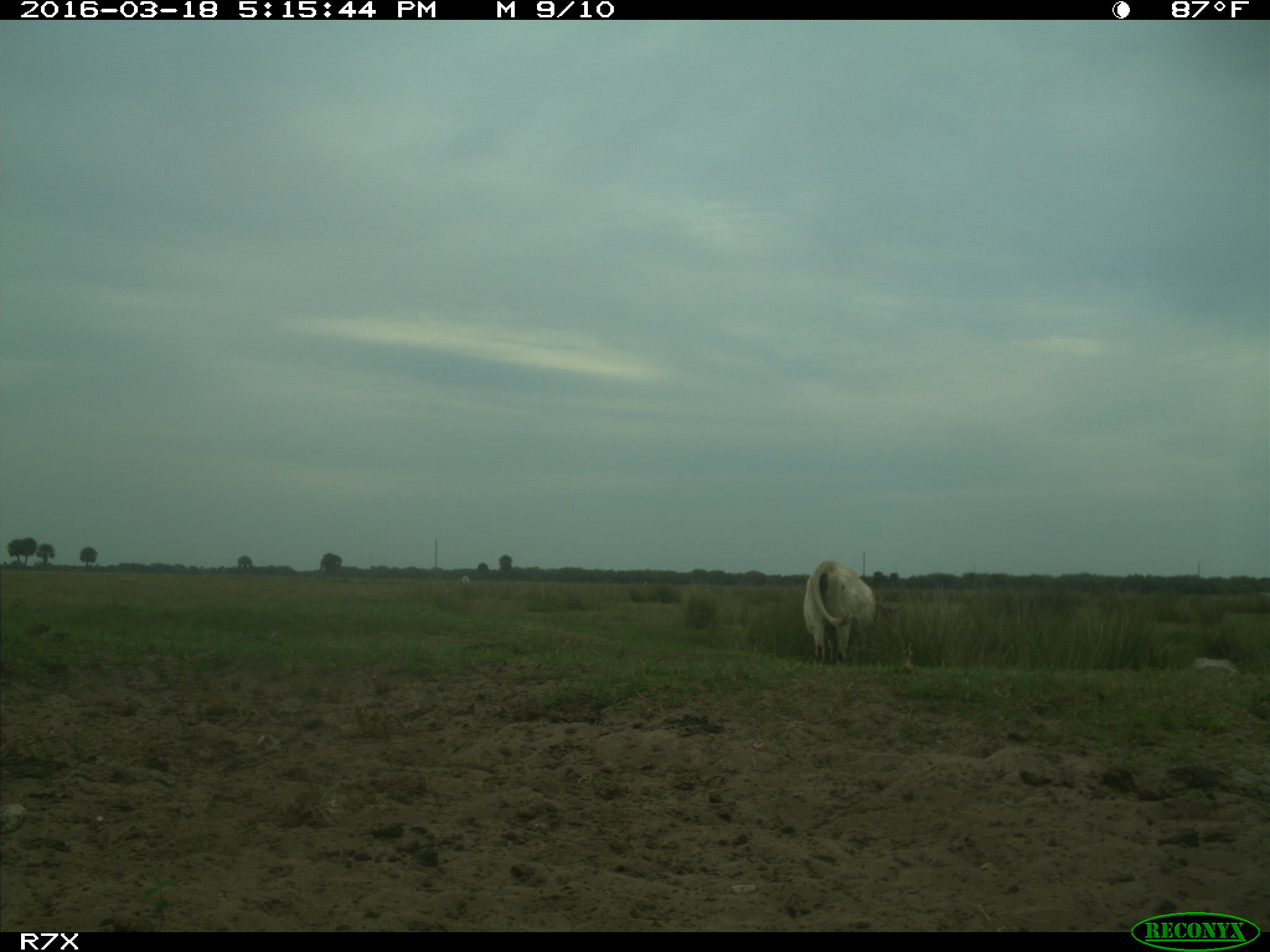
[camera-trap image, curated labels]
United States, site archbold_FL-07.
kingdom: Animalia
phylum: Chordata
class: Mammalia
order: Artiodactyla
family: Bovidae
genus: Bos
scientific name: Bos taurus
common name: domestic cow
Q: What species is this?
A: Bos taurus (domestic cow).